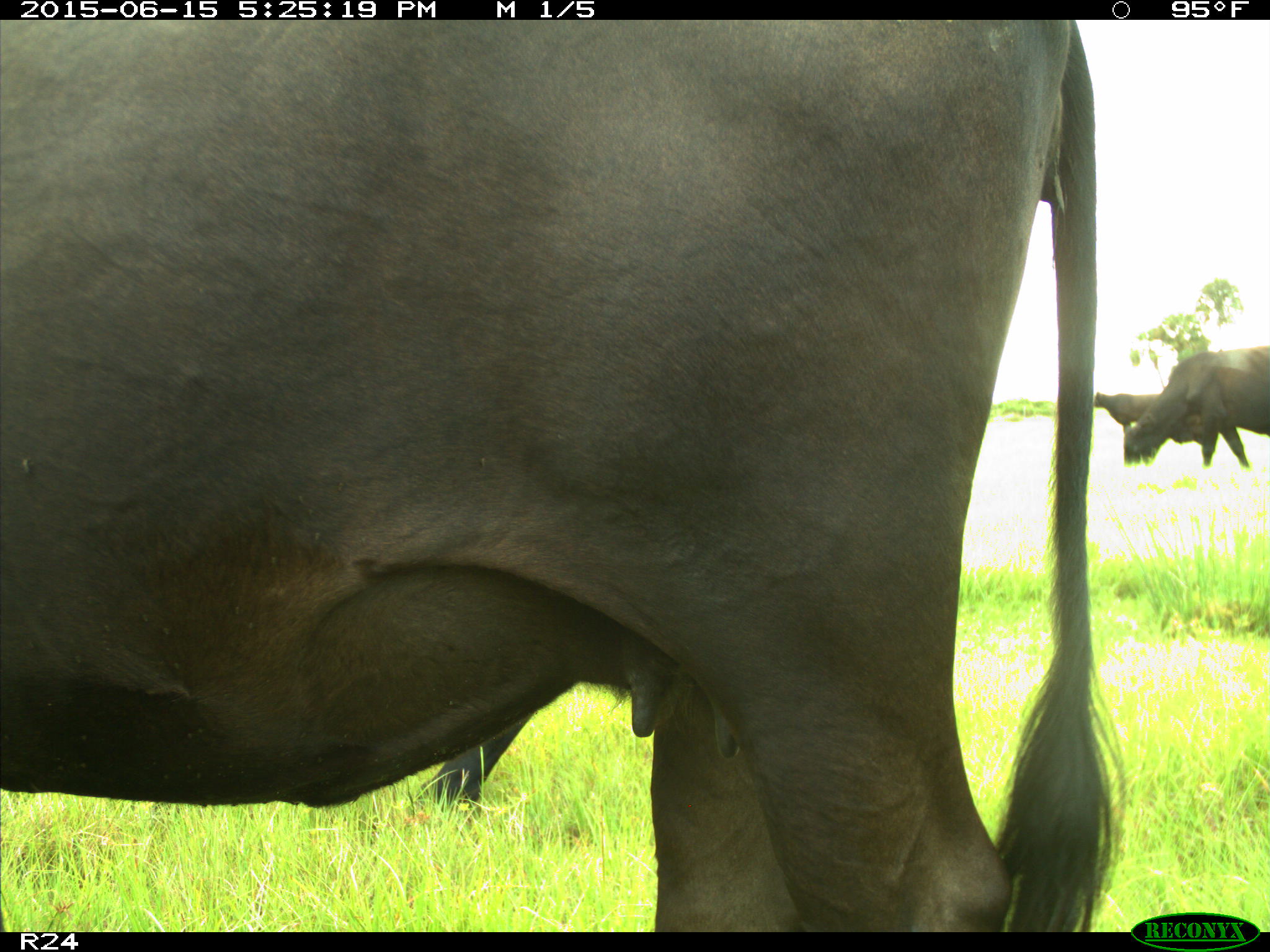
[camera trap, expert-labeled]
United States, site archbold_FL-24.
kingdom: Animalia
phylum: Chordata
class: Mammalia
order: Artiodactyla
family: Bovidae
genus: Bos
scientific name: Bos taurus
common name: domestic cow